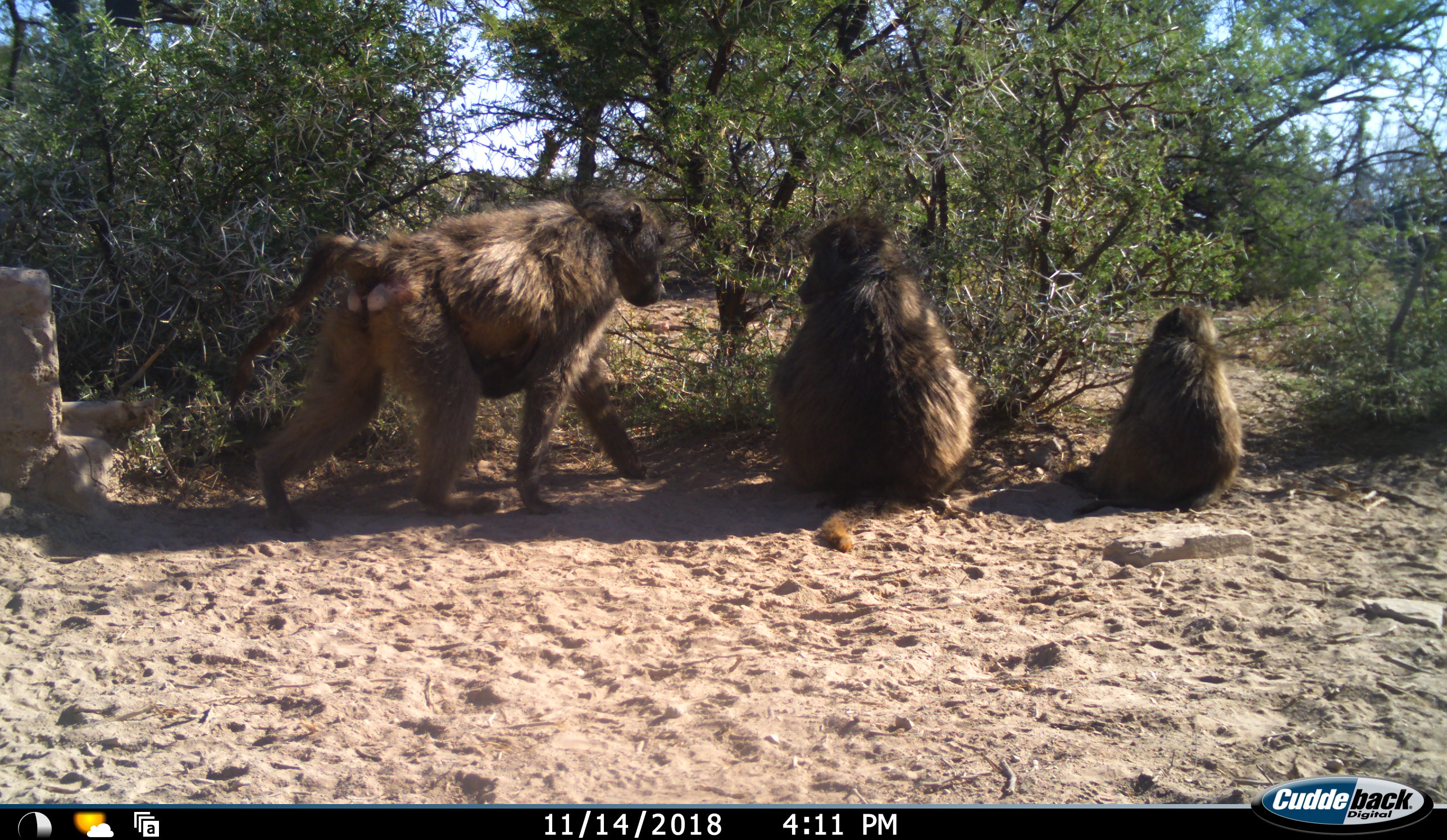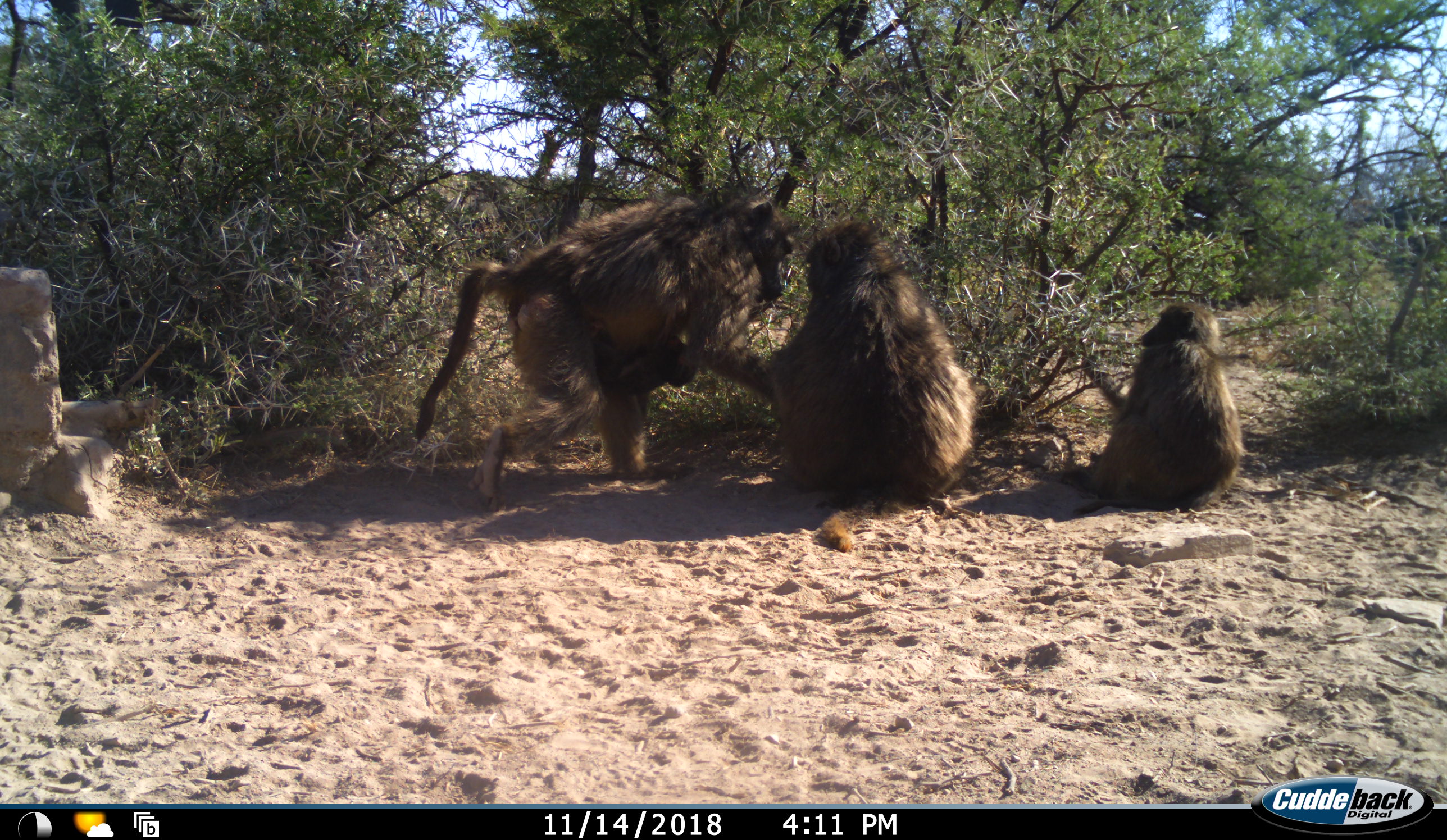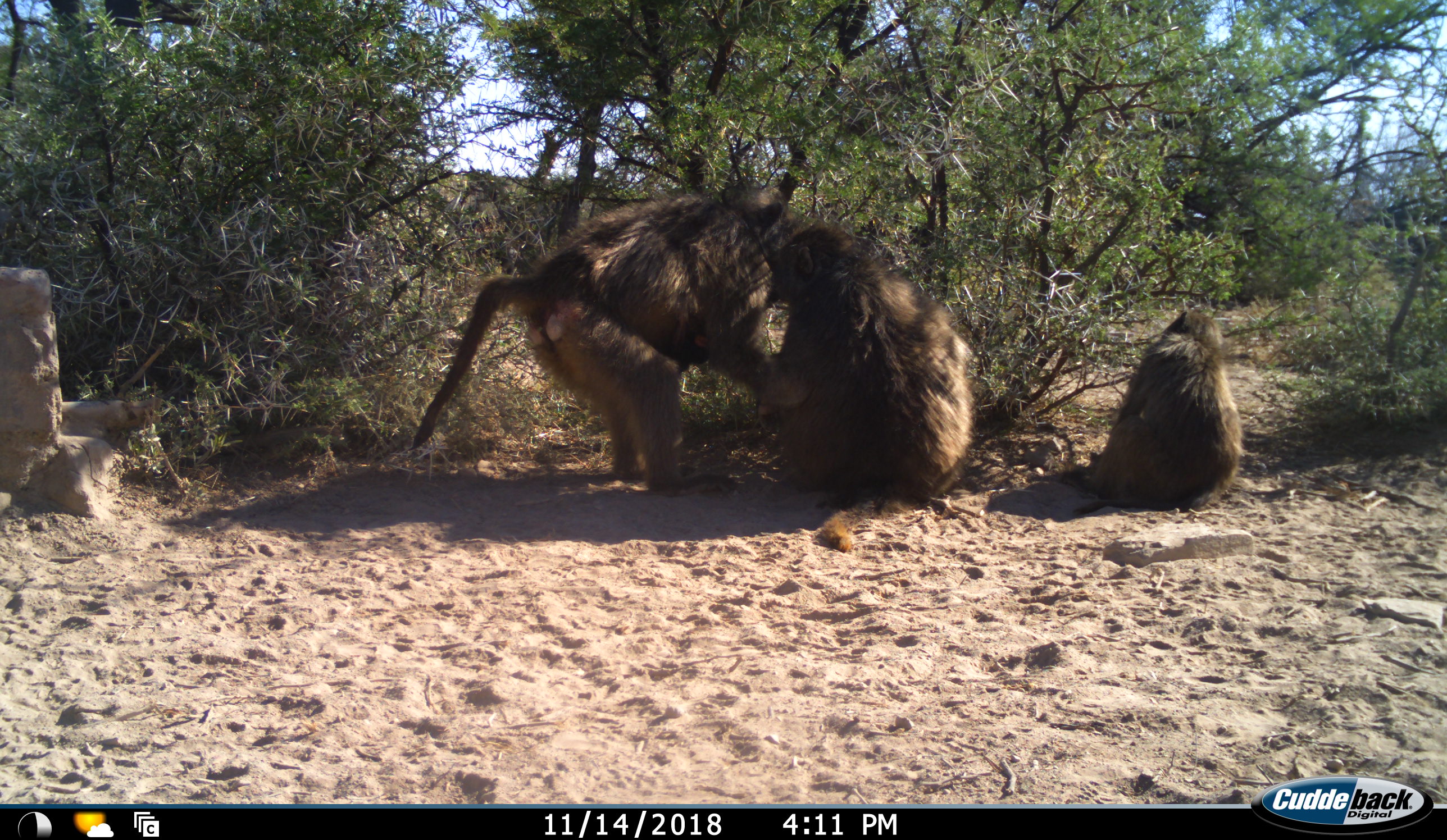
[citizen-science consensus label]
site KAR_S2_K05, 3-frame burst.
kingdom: Animalia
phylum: Chordata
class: Mammalia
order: Primates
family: Cercopithecidae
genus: Papio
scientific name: Papio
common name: baboon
Baboon (Papio), count 3. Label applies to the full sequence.